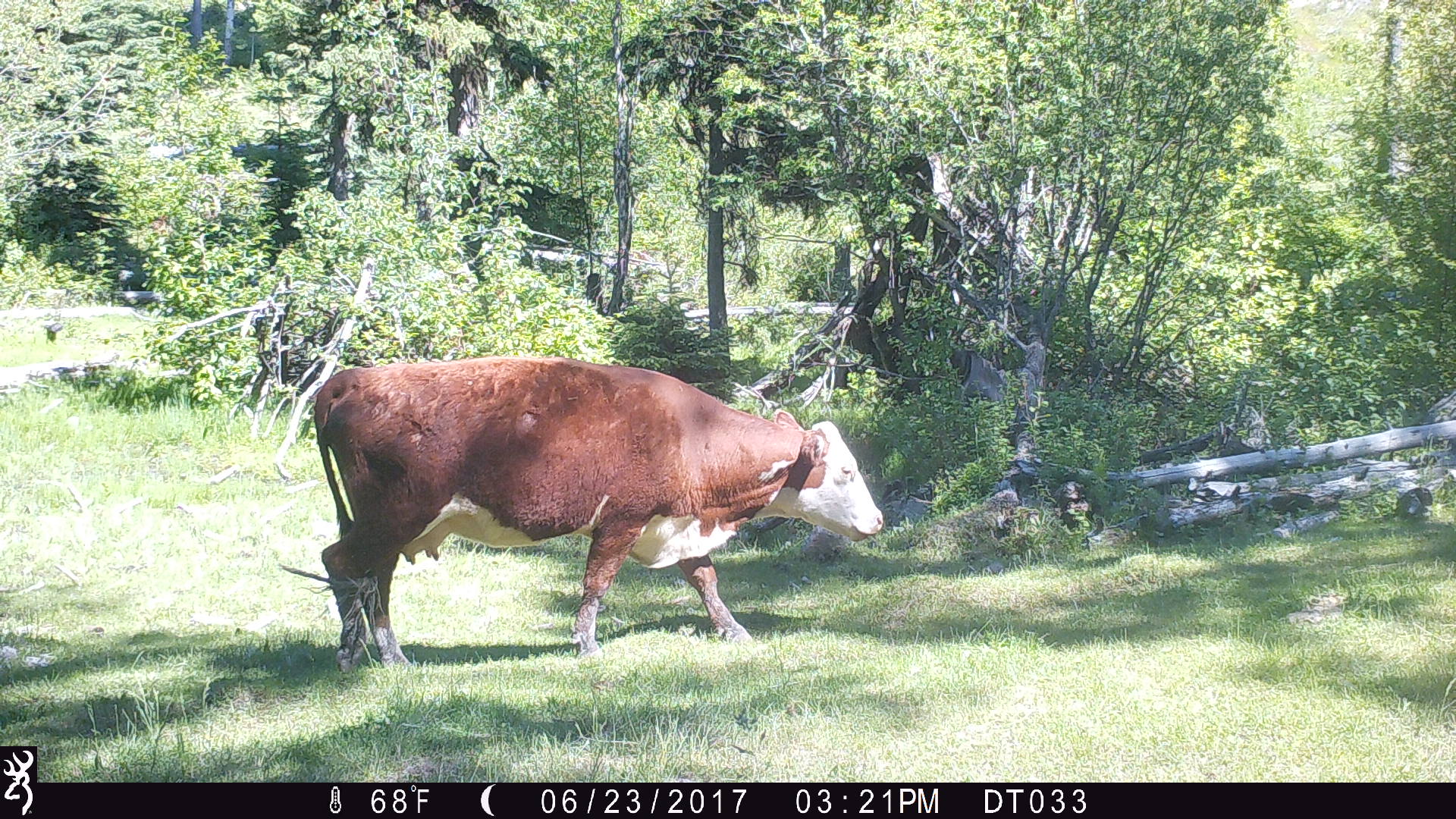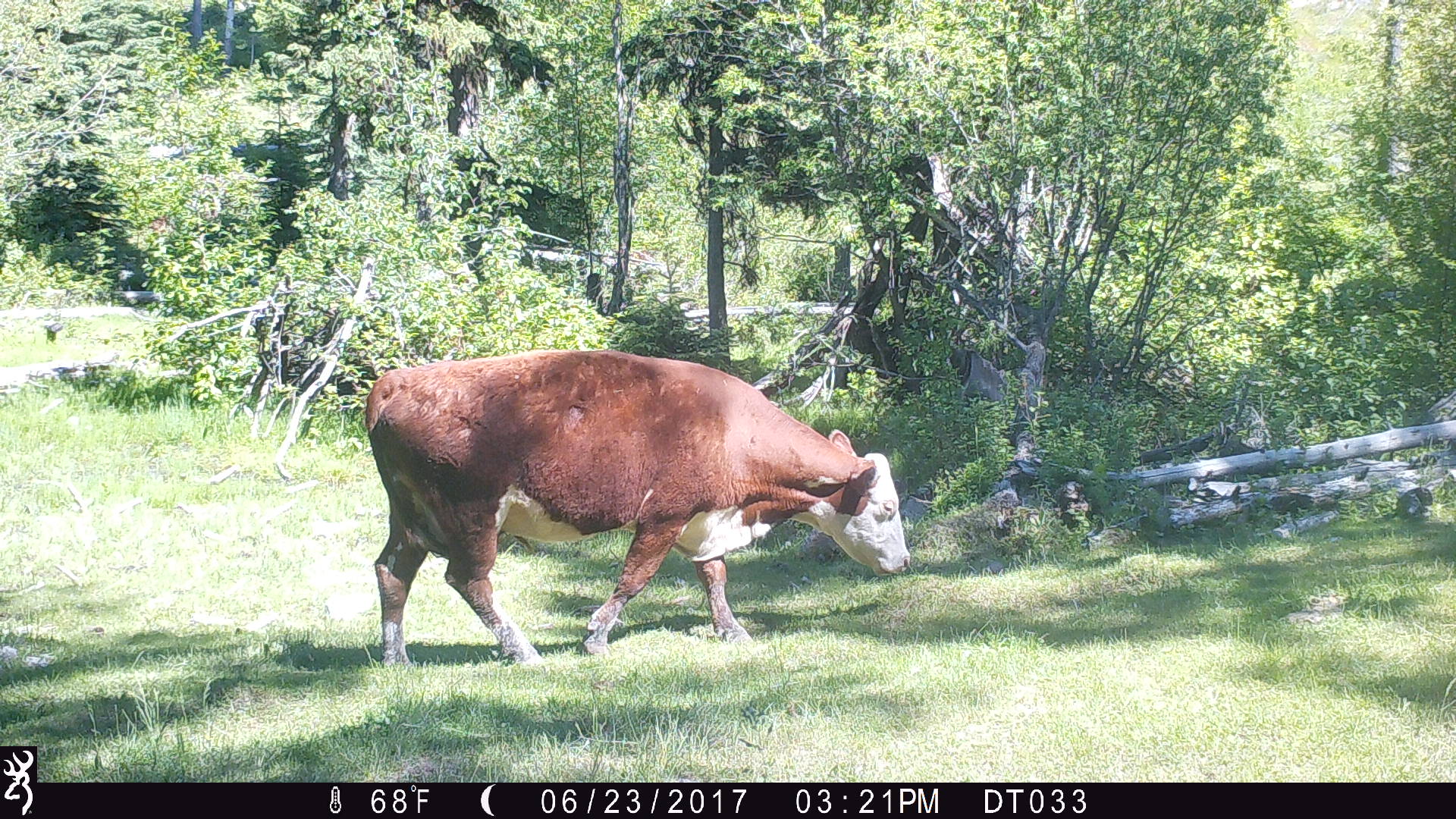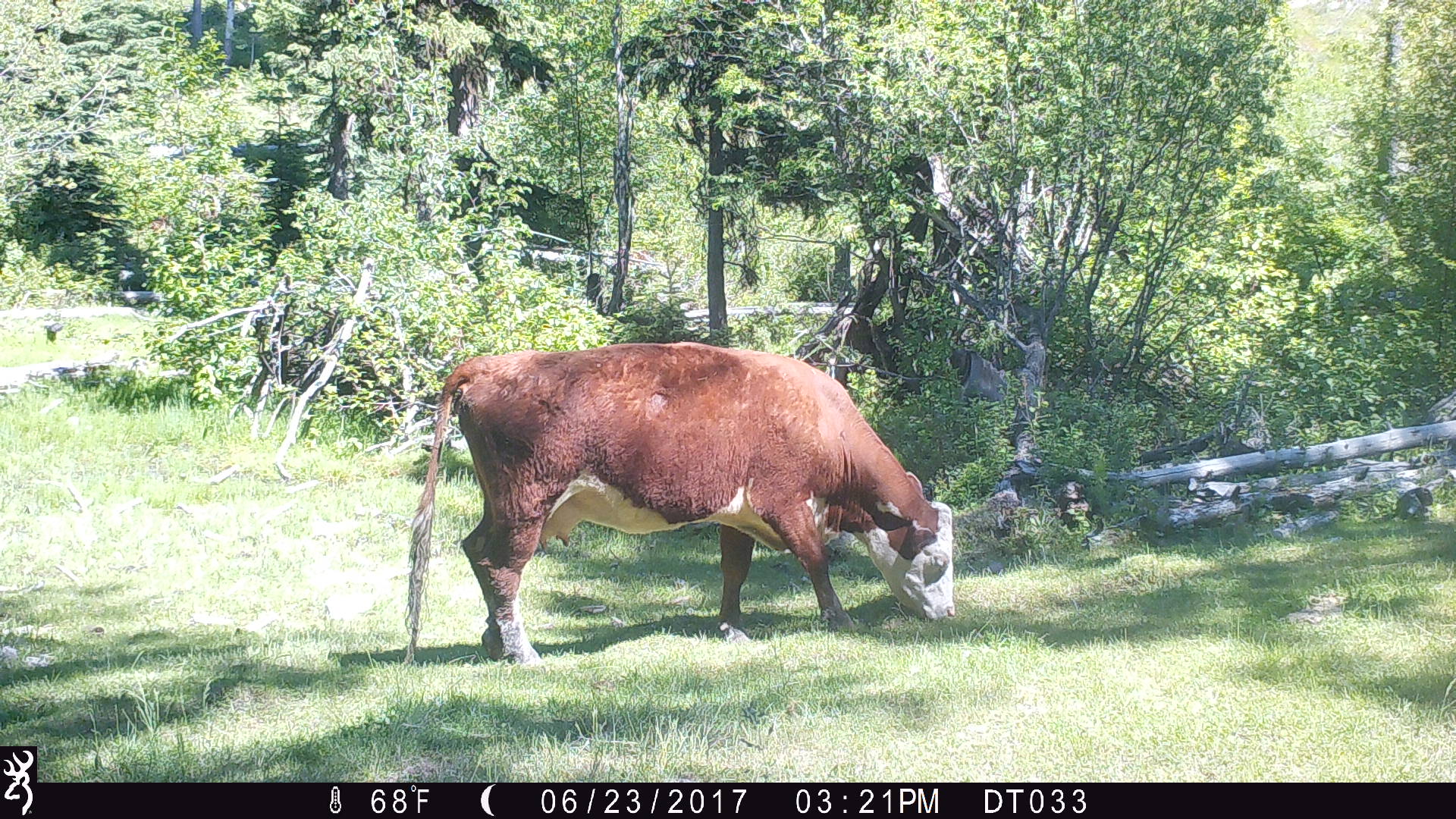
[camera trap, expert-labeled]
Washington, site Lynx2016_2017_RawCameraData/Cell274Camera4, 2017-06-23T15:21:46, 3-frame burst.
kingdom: Animalia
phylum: Chordata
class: Mammalia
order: Artiodactyla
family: Bovidae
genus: Bos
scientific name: Bos taurus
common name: domestic cattle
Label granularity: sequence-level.